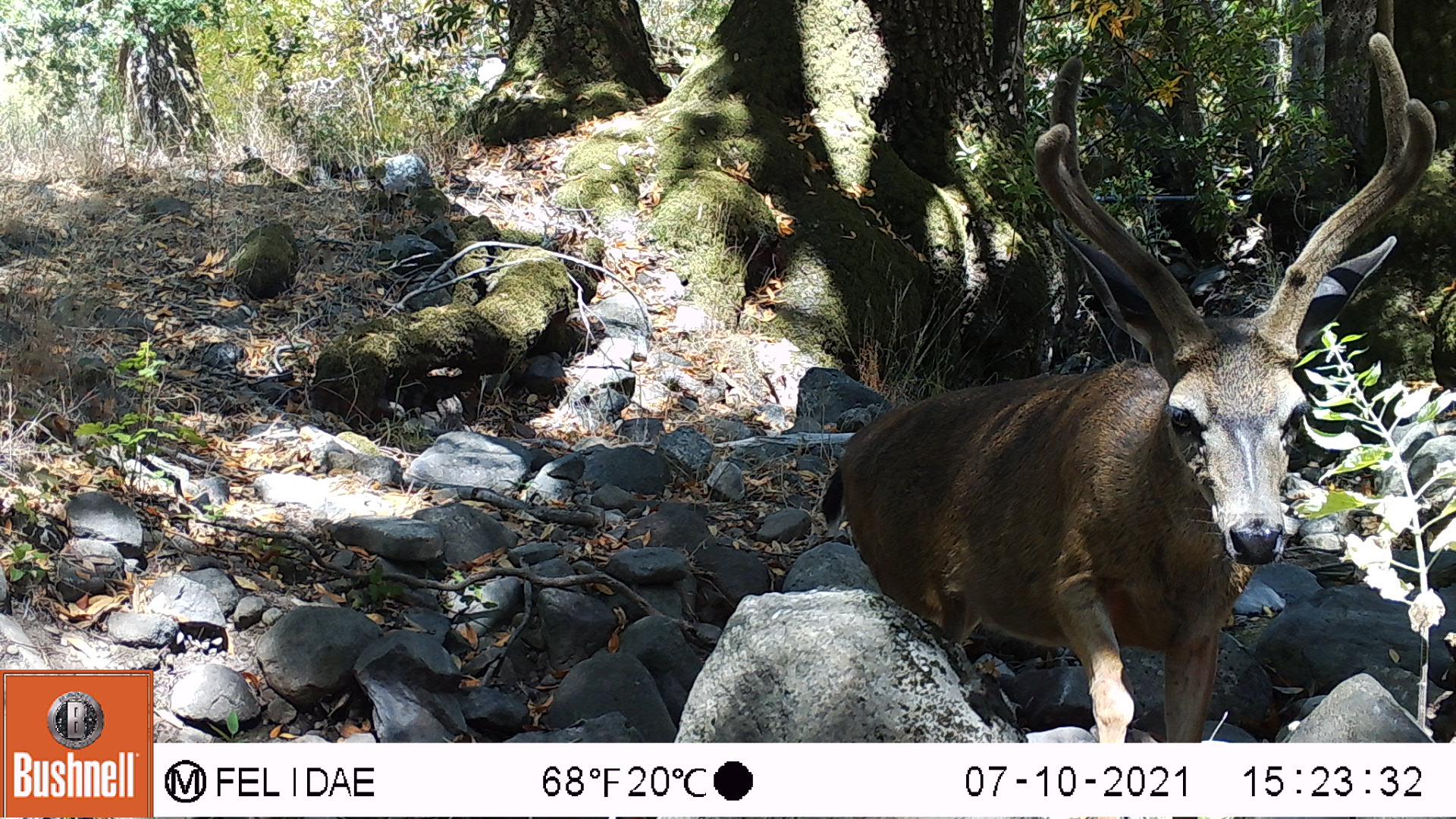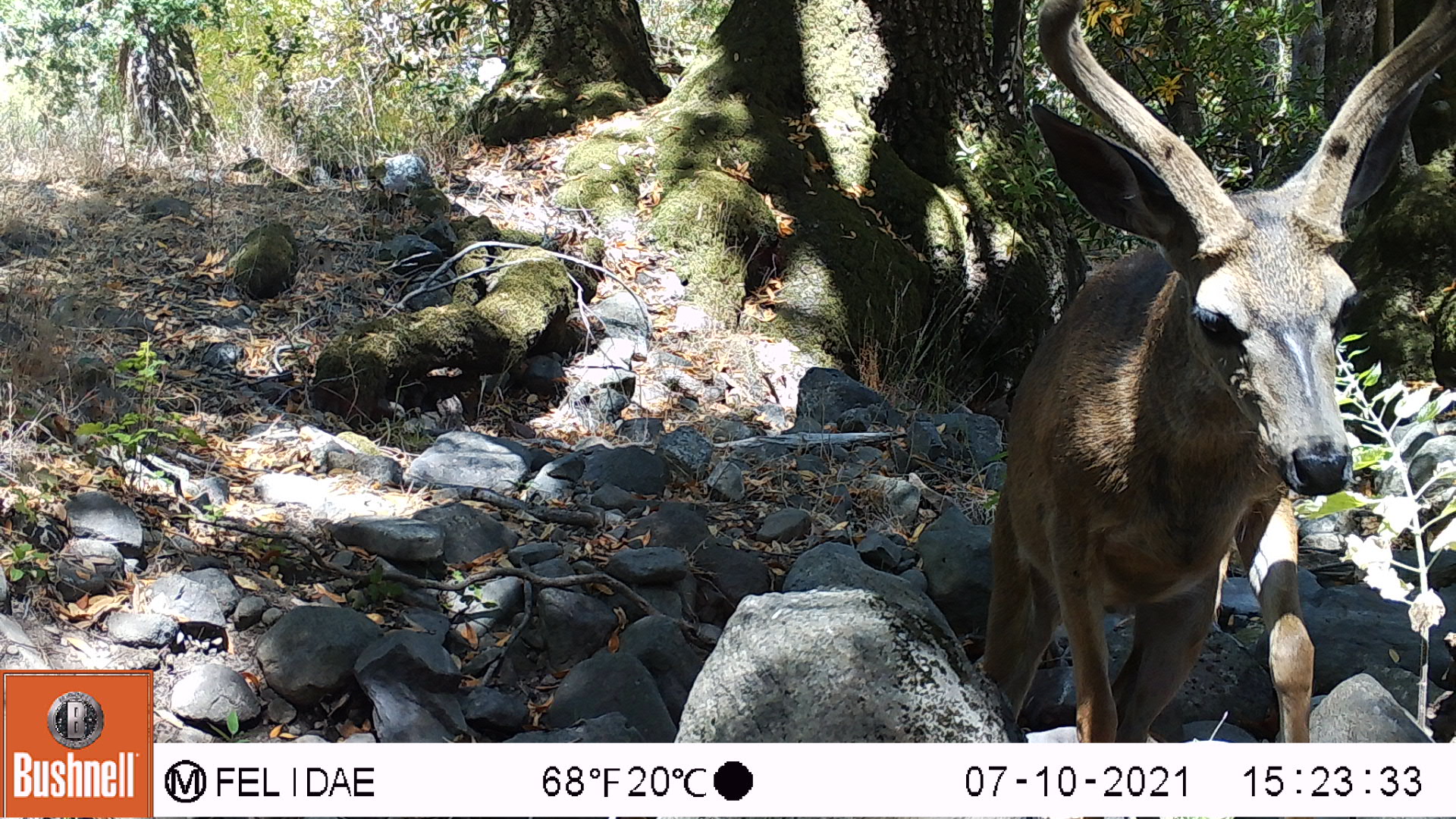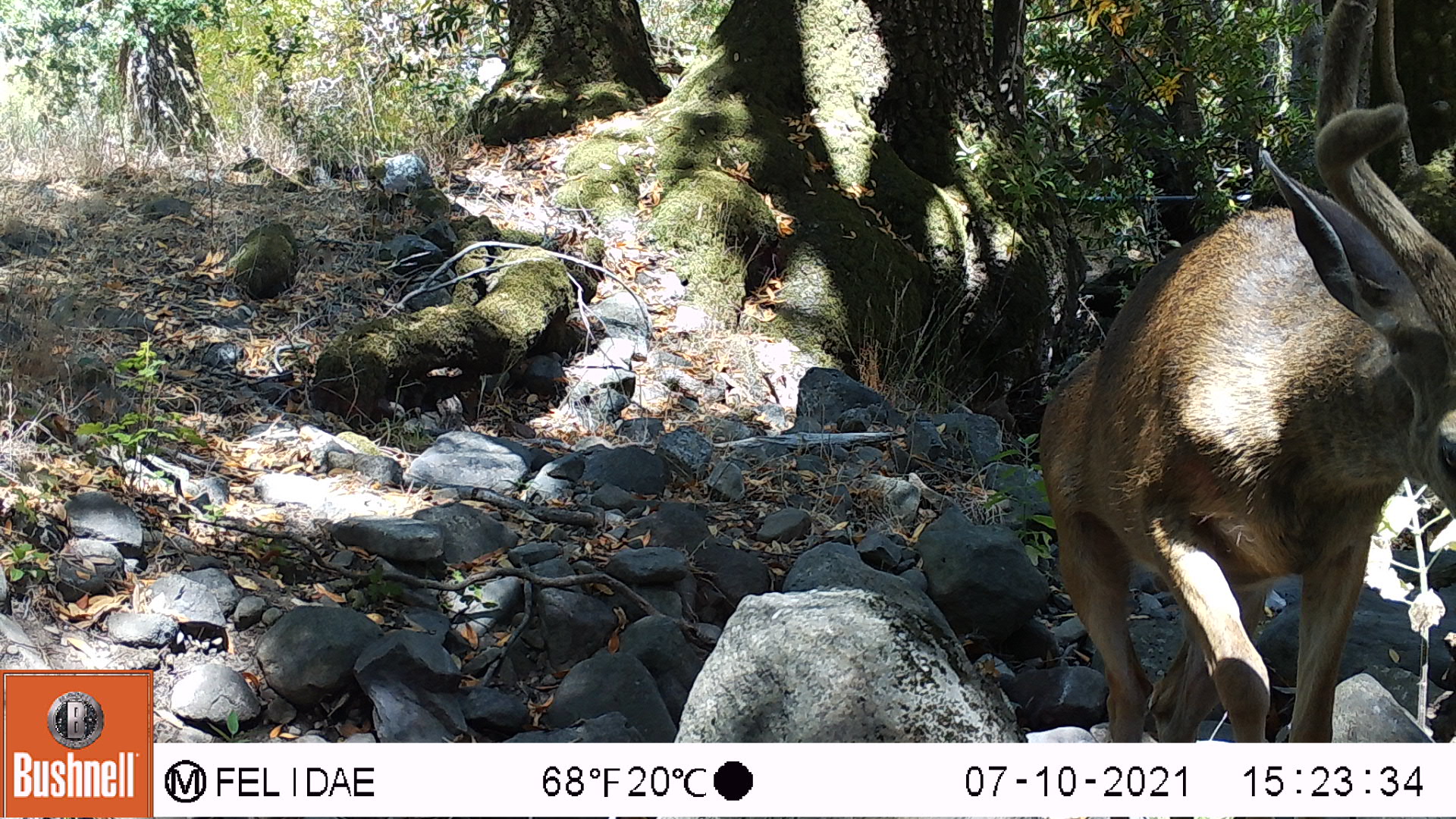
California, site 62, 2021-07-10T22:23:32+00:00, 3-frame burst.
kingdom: Animalia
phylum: Chordata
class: Mammalia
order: Artiodactyla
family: Cervidae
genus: Odocoileus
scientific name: Odocoileus hemionus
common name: mule deer